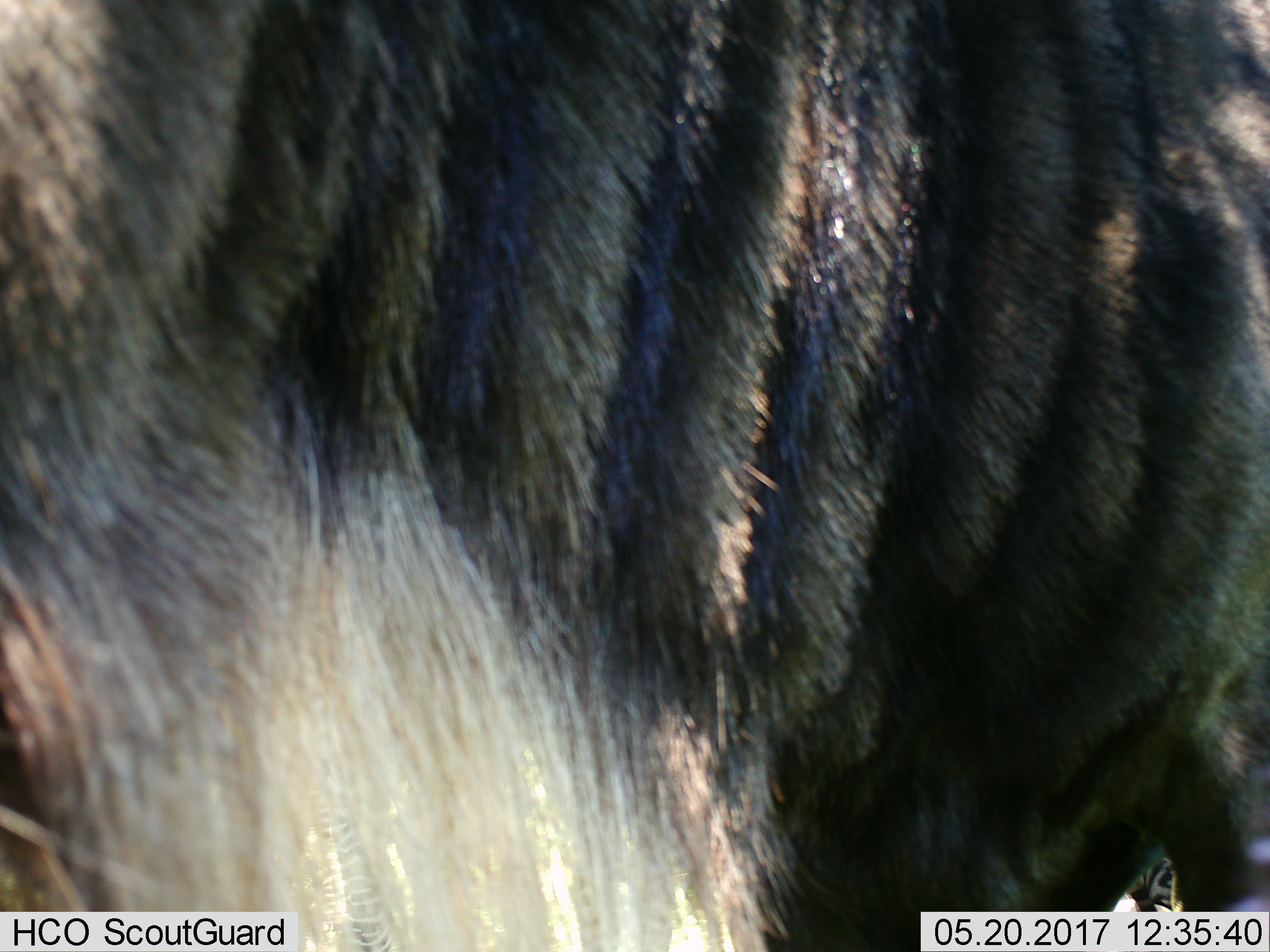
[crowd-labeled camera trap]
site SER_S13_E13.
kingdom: Animalia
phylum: Chordata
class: Mammalia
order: Artiodactyla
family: Bovidae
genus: Connochaetes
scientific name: Connochaetes taurinus taurinus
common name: blue wildebeest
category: wildebeestblue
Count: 1.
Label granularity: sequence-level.